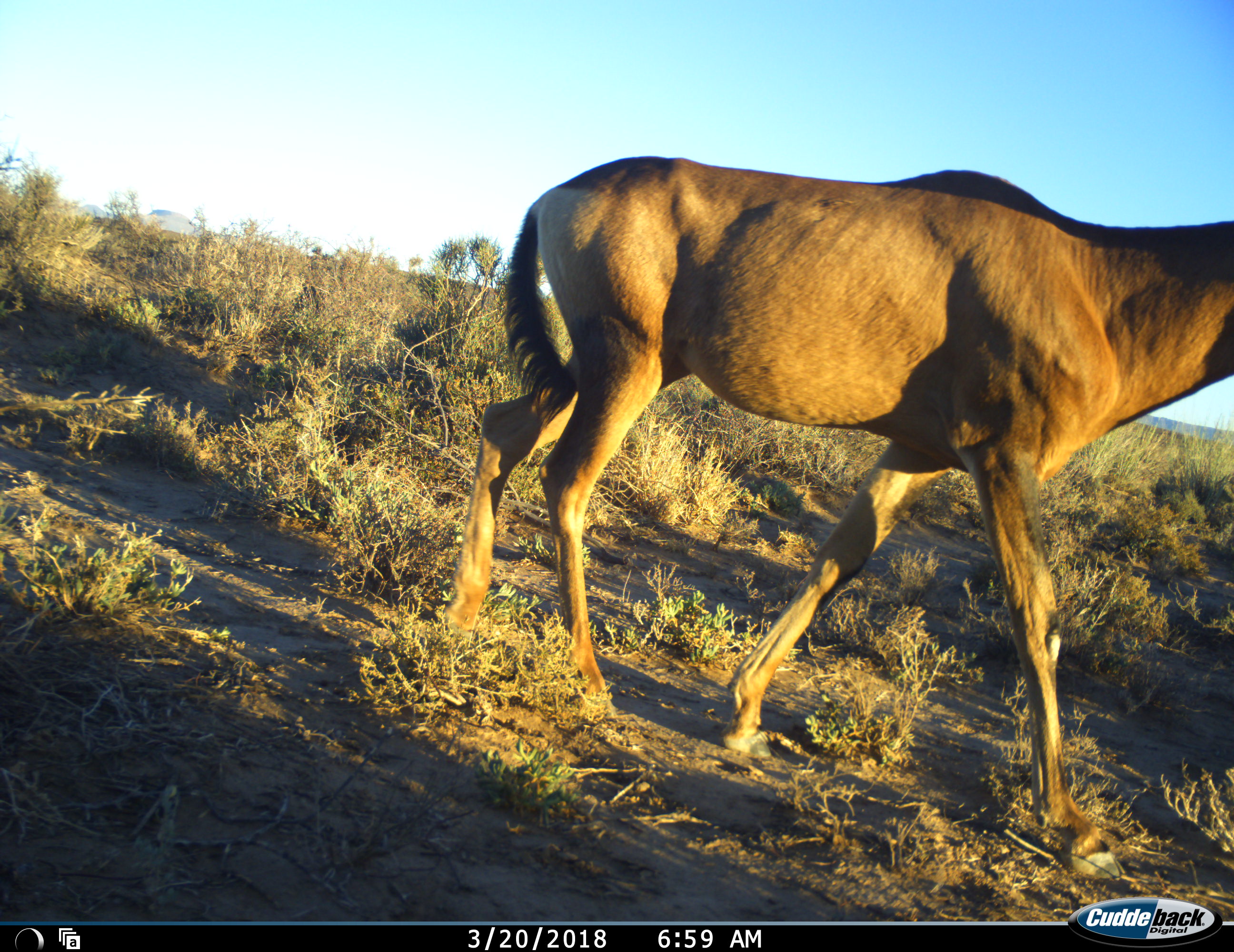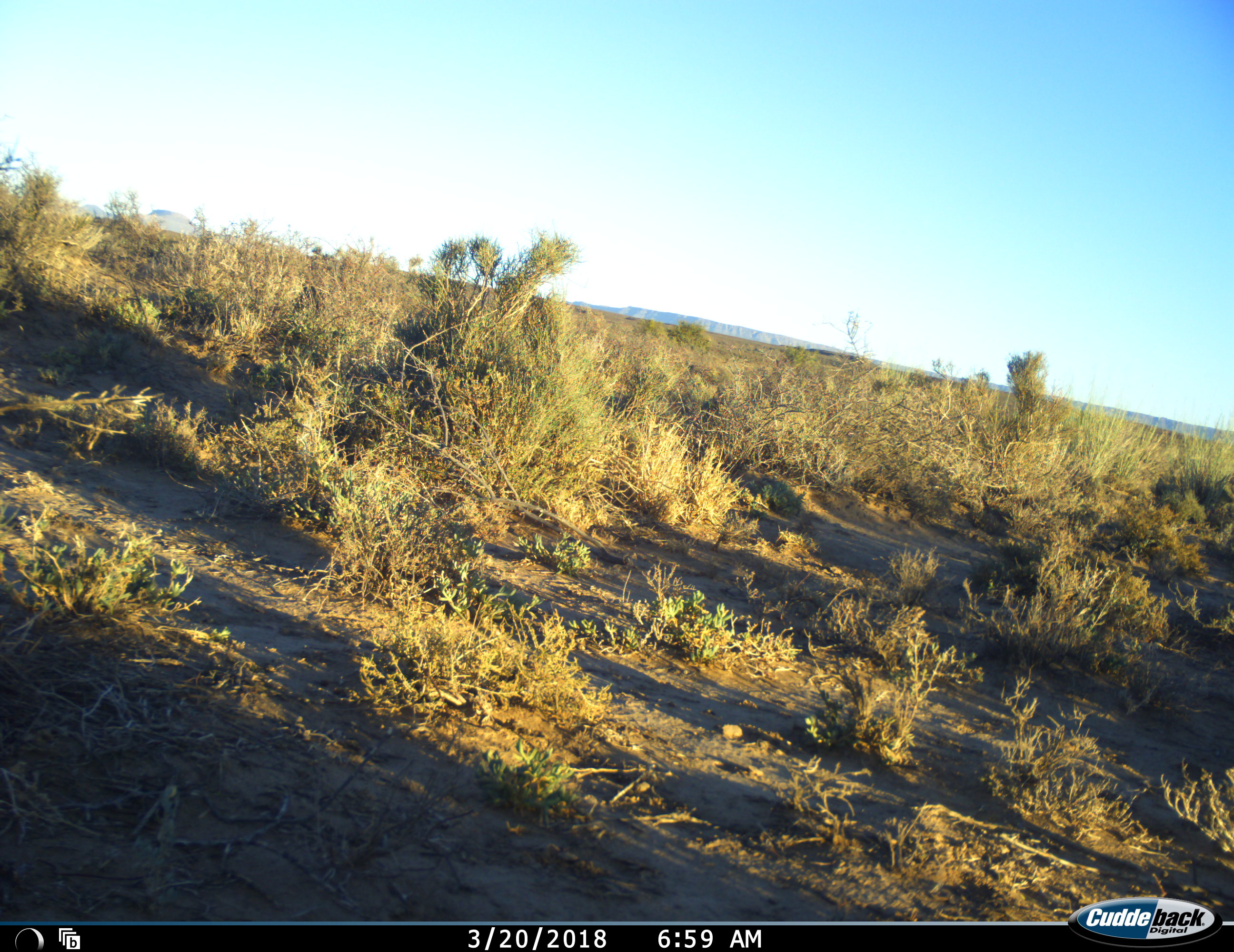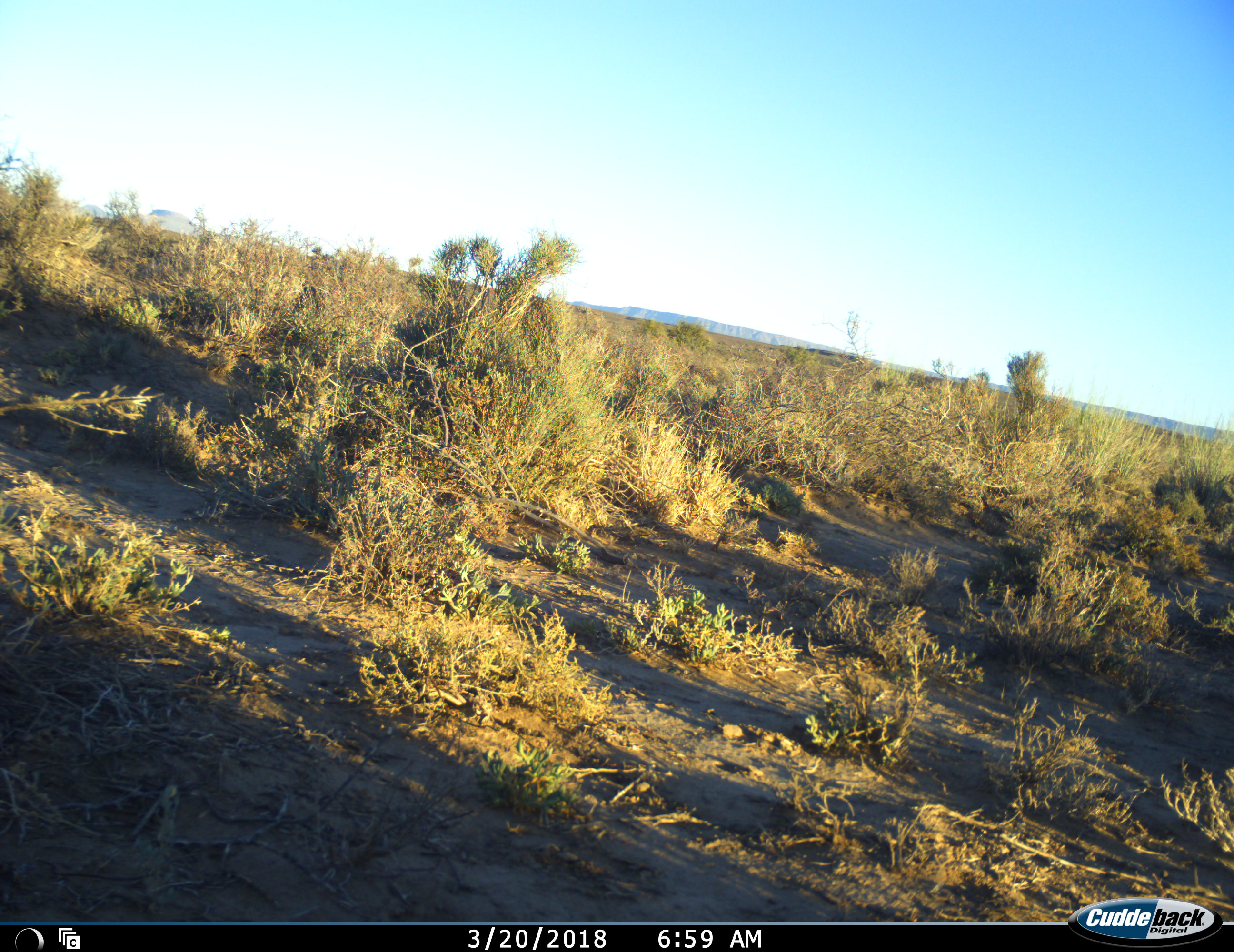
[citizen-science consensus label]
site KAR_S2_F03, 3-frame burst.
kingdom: Animalia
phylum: Chordata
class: Mammalia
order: Artiodactyla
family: Bovidae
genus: Alcelaphus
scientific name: Alcelaphus buselaphus caama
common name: red hartebeest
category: hartebeestred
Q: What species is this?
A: Hartebeestred (red hartebeest) (Alcelaphus buselaphus caama).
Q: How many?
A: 1.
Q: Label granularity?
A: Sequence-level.